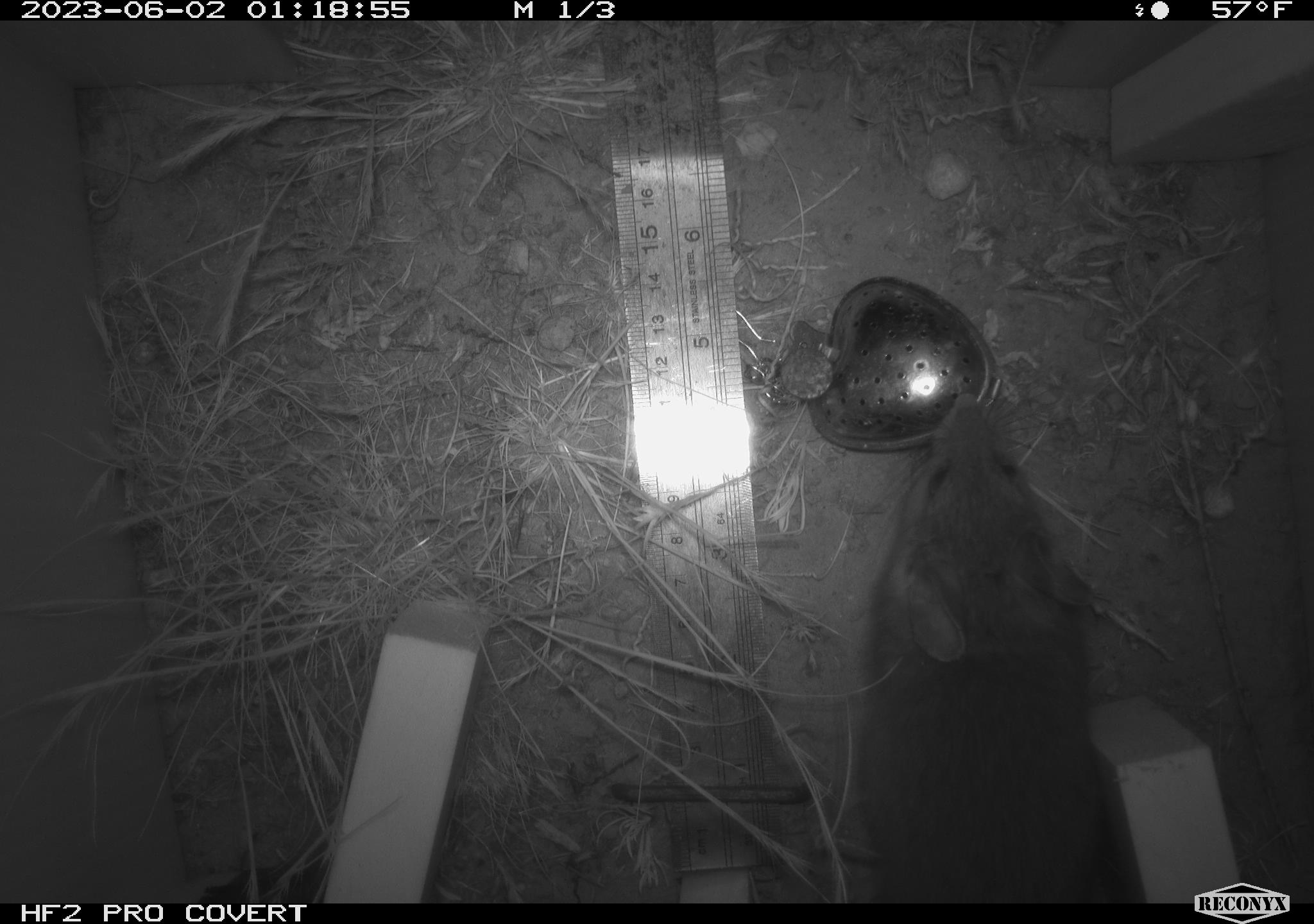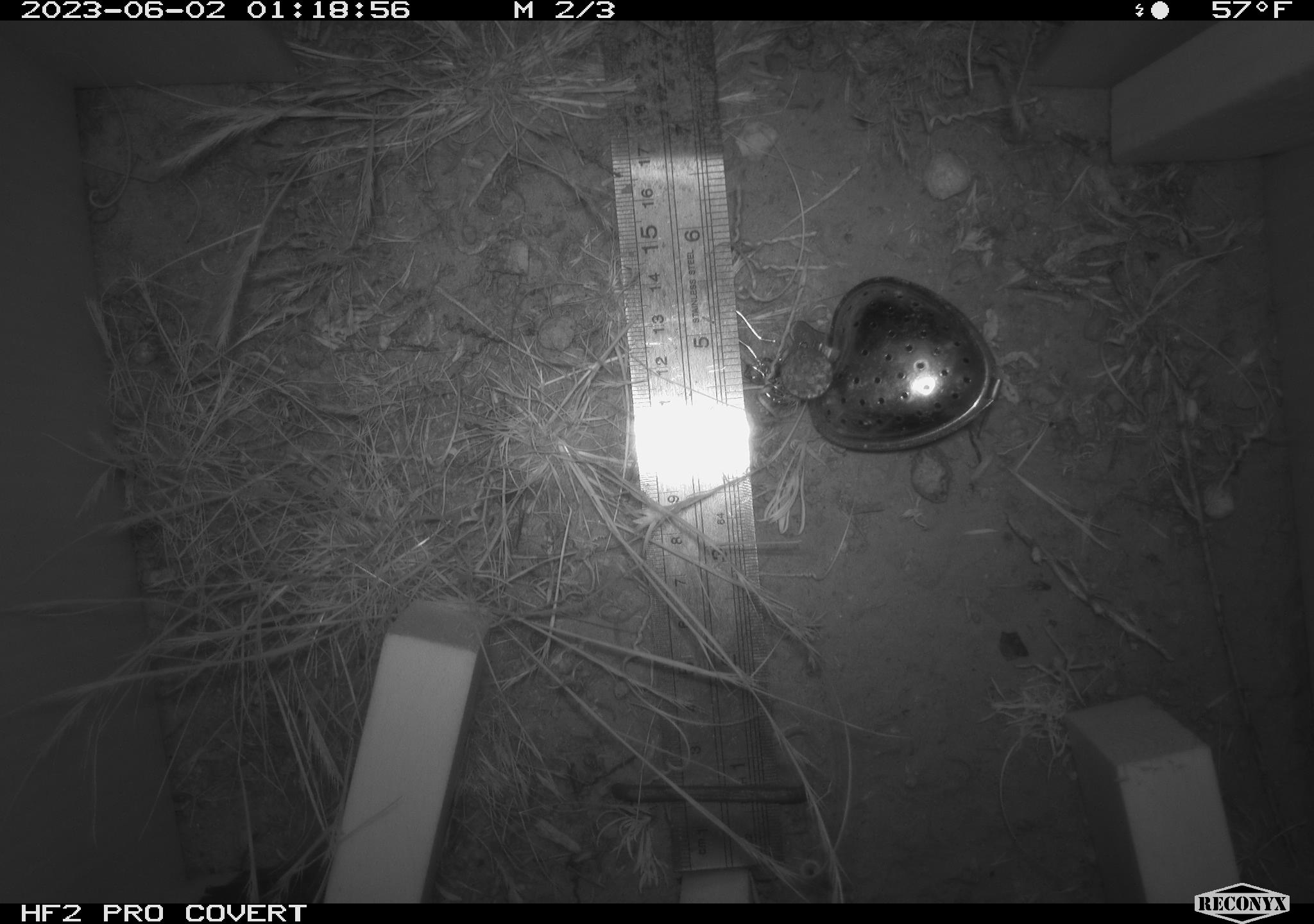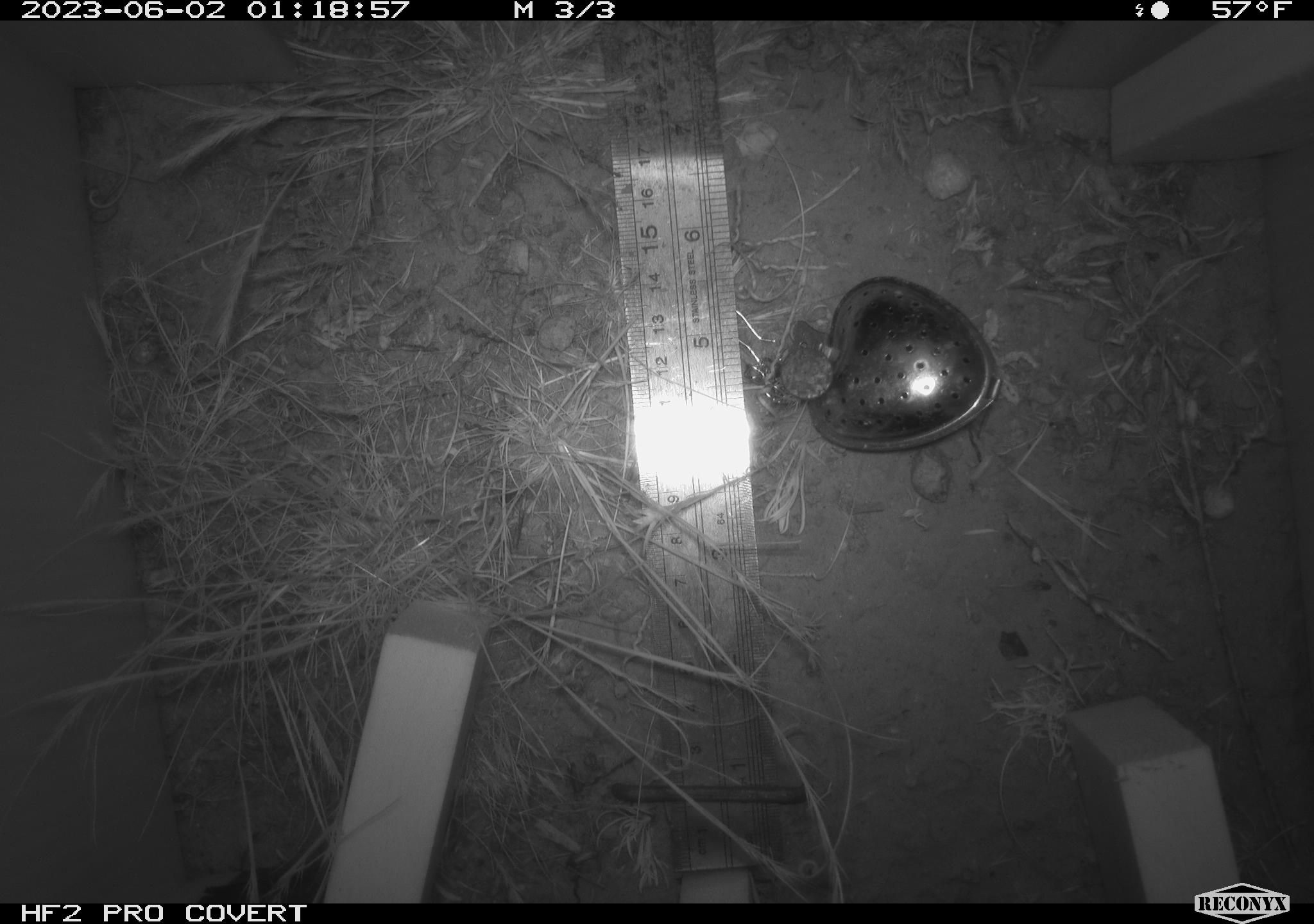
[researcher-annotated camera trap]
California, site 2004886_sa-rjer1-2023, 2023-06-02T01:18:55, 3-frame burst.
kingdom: Animalia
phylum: Chordata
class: Mammalia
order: Rodentia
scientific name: Rodentia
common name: woodrat or rat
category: woodrat or rat species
Woodrat or rat species (woodrat or rat) (Rodentia).